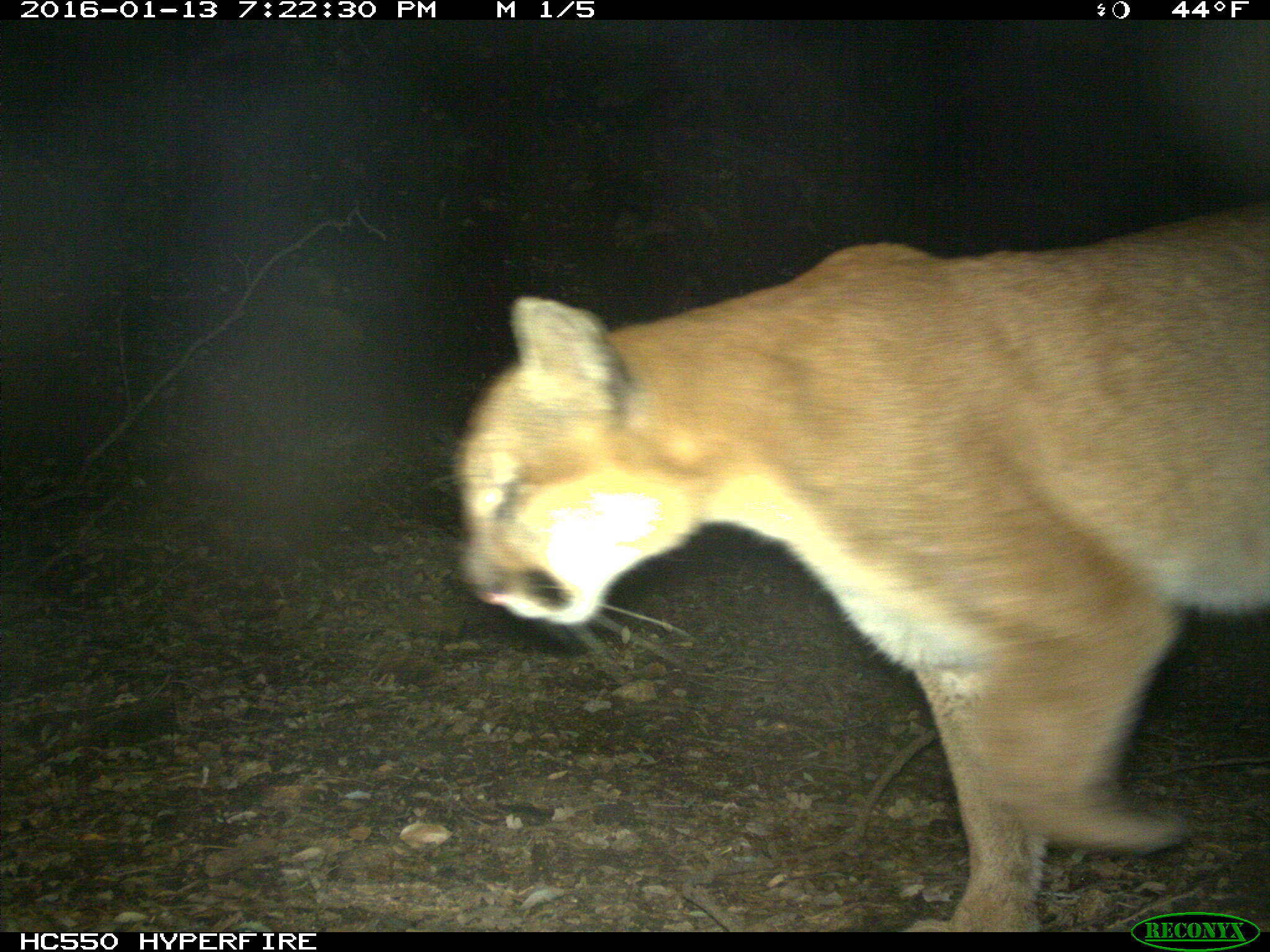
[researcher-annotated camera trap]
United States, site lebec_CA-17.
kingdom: Animalia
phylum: Chordata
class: Mammalia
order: Carnivora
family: Felidae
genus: Puma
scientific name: Puma concolor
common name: mountain lion